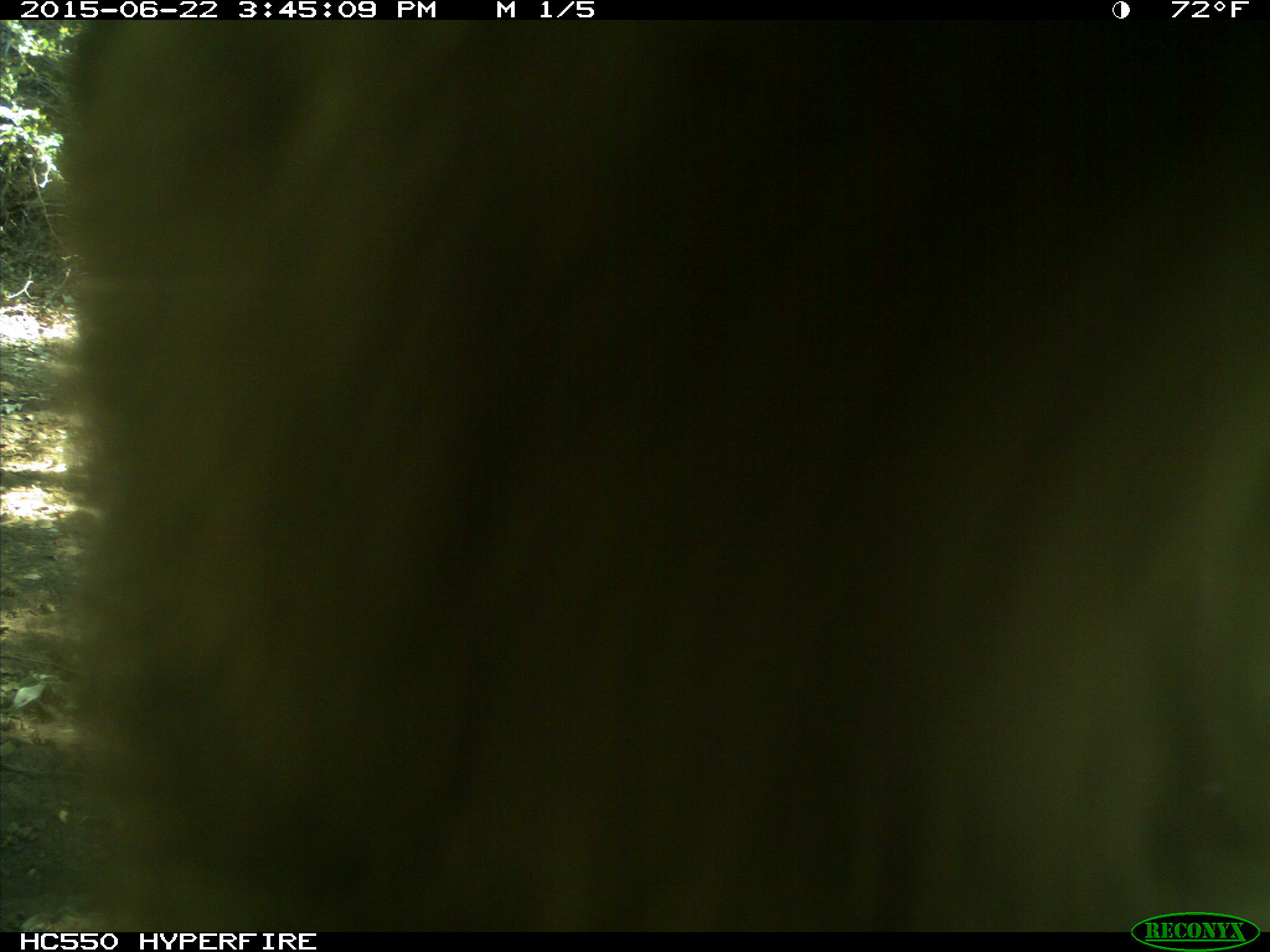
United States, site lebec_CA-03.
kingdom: Animalia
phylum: Chordata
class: Mammalia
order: Carnivora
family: Ursidae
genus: Ursus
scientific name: Ursus americanus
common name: american black bear